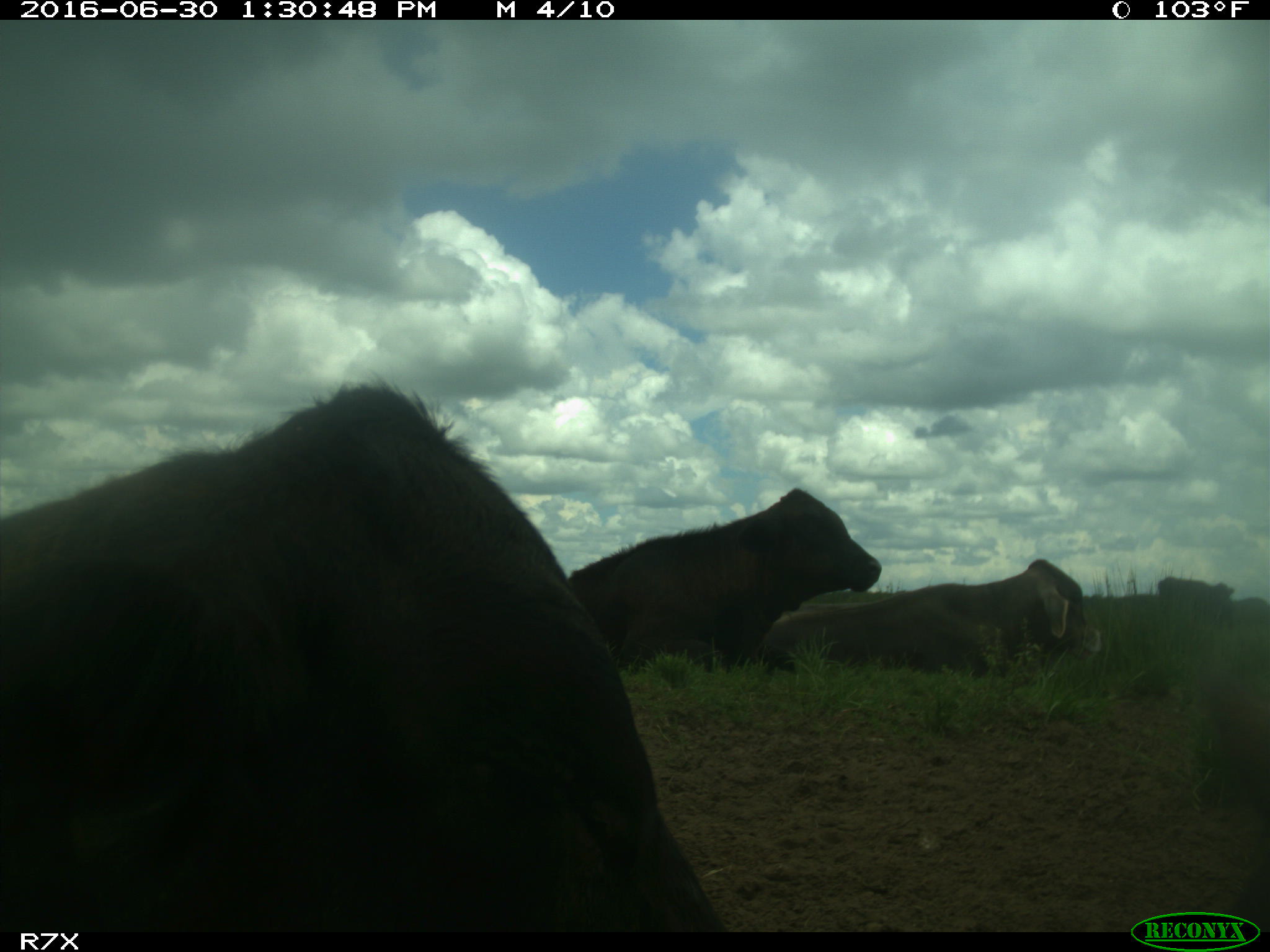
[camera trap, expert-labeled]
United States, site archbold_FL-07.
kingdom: Animalia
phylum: Chordata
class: Mammalia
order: Artiodactyla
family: Bovidae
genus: Bos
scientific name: Bos taurus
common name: domestic cow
Bos taurus (domestic cow).